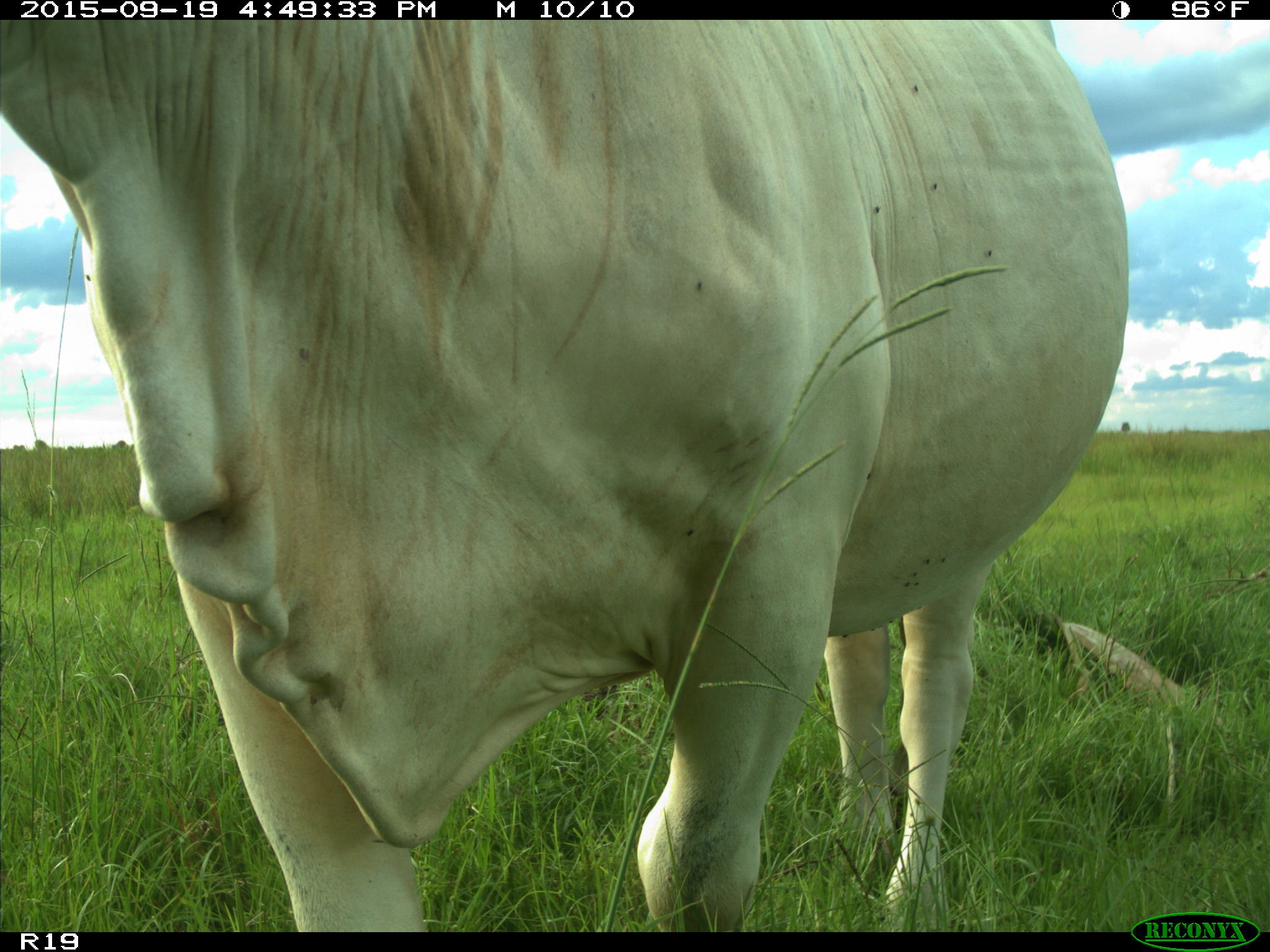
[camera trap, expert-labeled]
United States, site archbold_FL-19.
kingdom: Animalia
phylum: Chordata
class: Mammalia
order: Artiodactyla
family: Bovidae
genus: Bos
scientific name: Bos taurus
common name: domestic cow